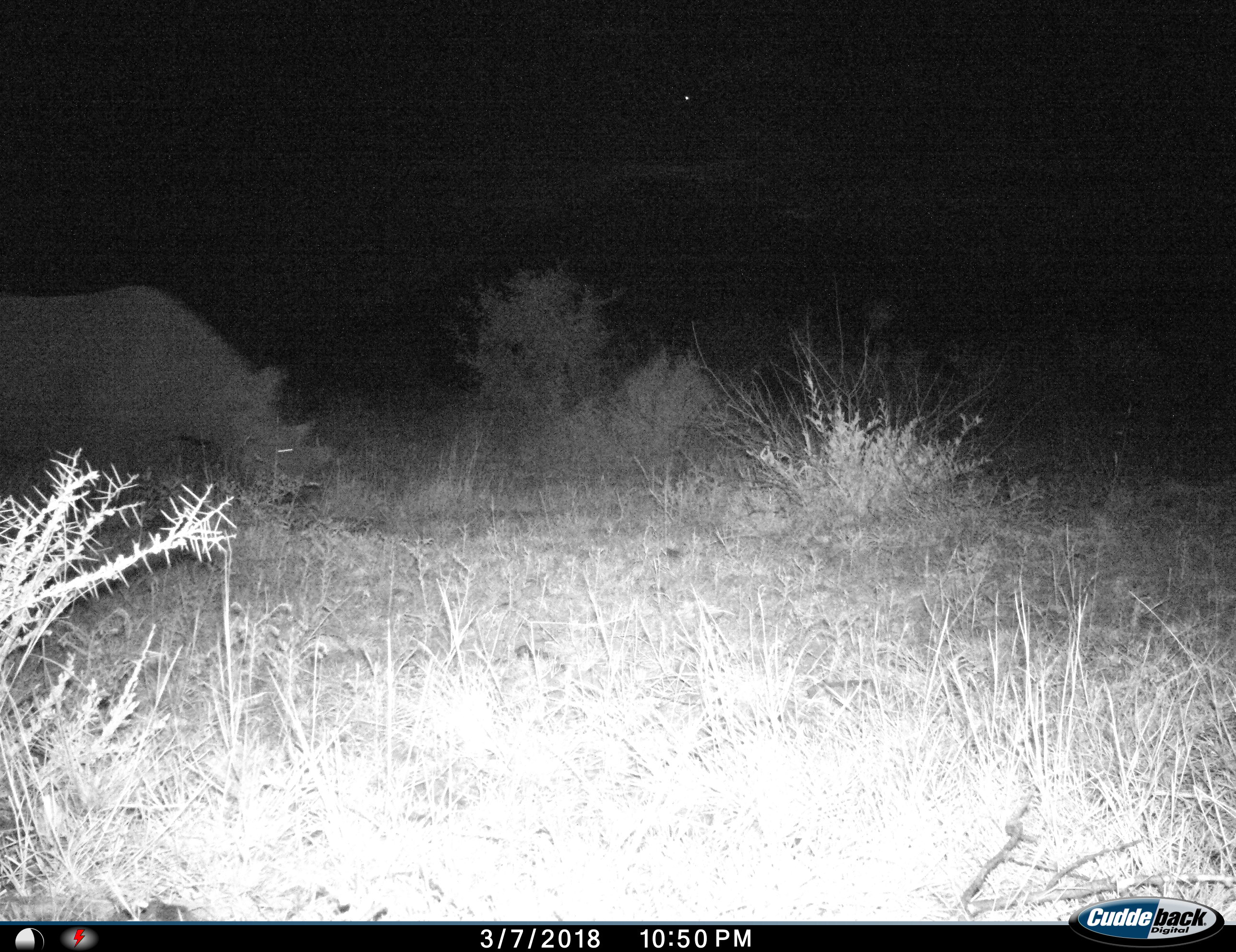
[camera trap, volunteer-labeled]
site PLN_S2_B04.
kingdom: Animalia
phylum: Chordata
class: Mammalia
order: Perissodactyla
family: Rhinocerotidae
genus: Diceros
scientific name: Diceros bicornis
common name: black rhinoceros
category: rhinocerosblack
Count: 1.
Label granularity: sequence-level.